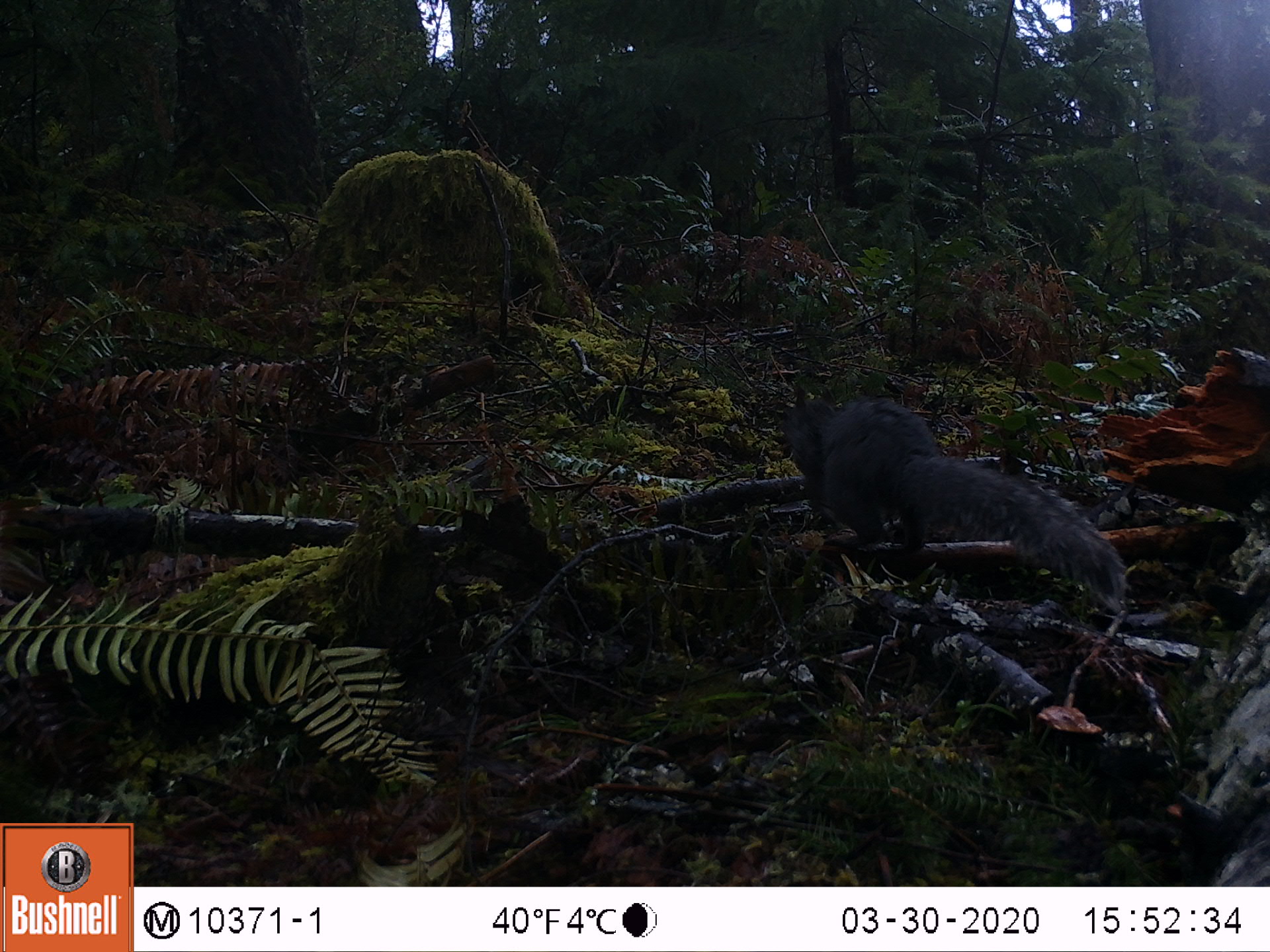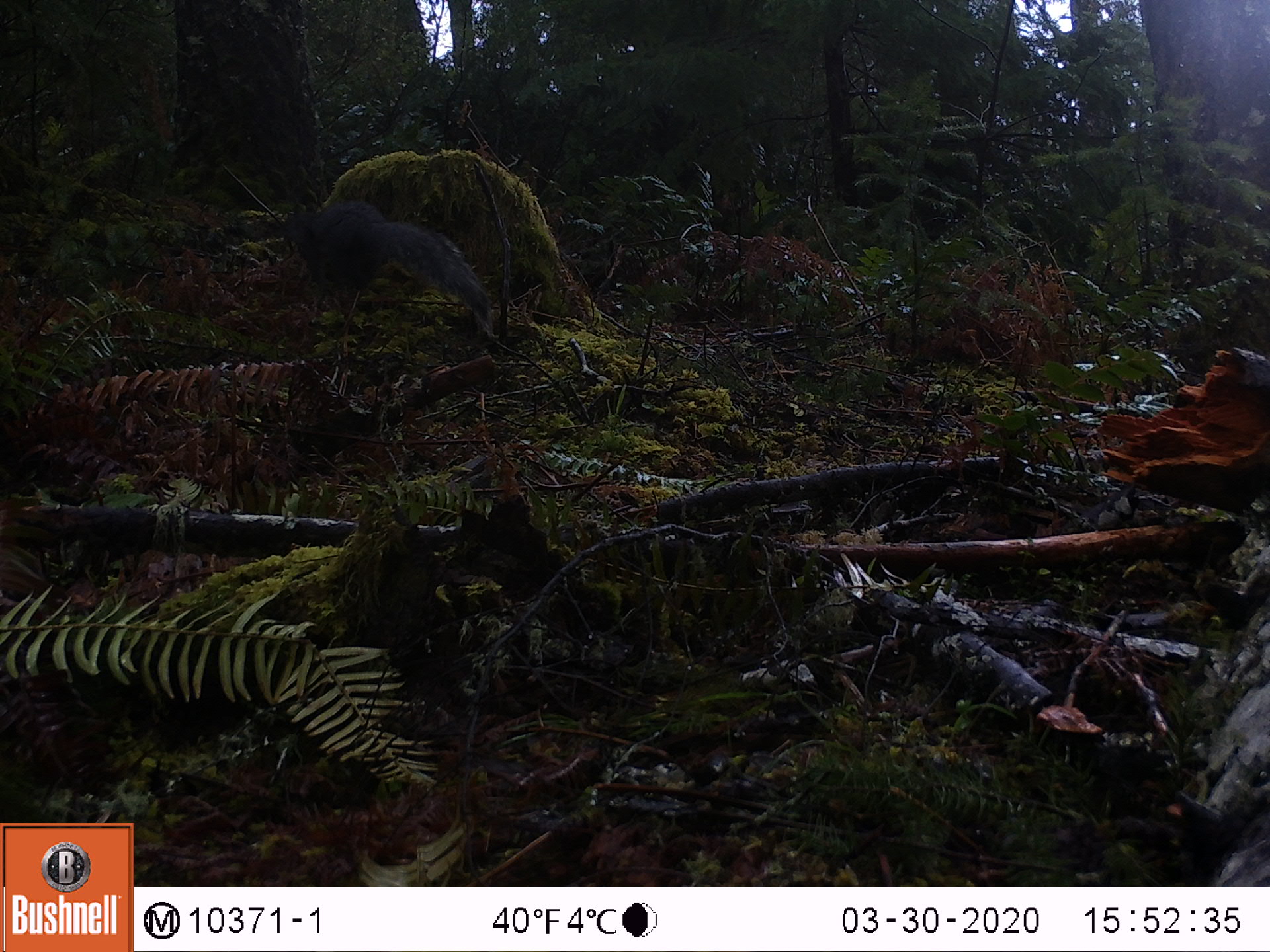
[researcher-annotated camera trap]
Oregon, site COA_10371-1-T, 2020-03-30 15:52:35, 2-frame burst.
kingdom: Animalia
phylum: Chordata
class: Mammalia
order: Rodentia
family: Sciuridae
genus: Sciurus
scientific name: Sciurus griseus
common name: western gray squirrel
Western gray squirrel (Sciurus griseus).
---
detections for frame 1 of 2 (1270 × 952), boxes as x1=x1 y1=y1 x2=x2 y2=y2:
western gray squirrel: x1=774 y1=386 x2=1121 y2=613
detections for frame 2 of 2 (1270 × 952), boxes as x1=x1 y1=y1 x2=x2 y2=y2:
western gray squirrel: x1=278 y1=188 x2=483 y2=311